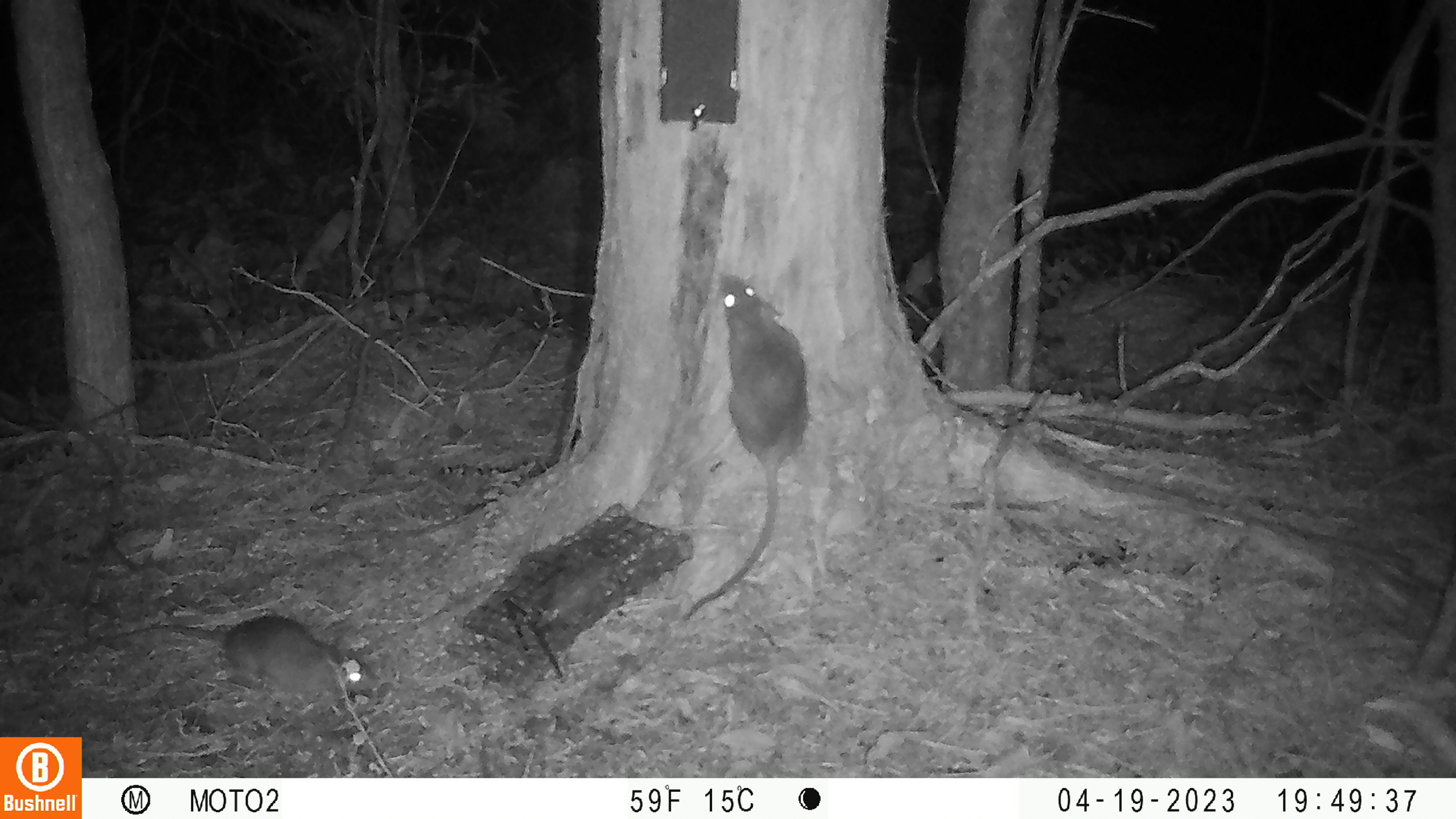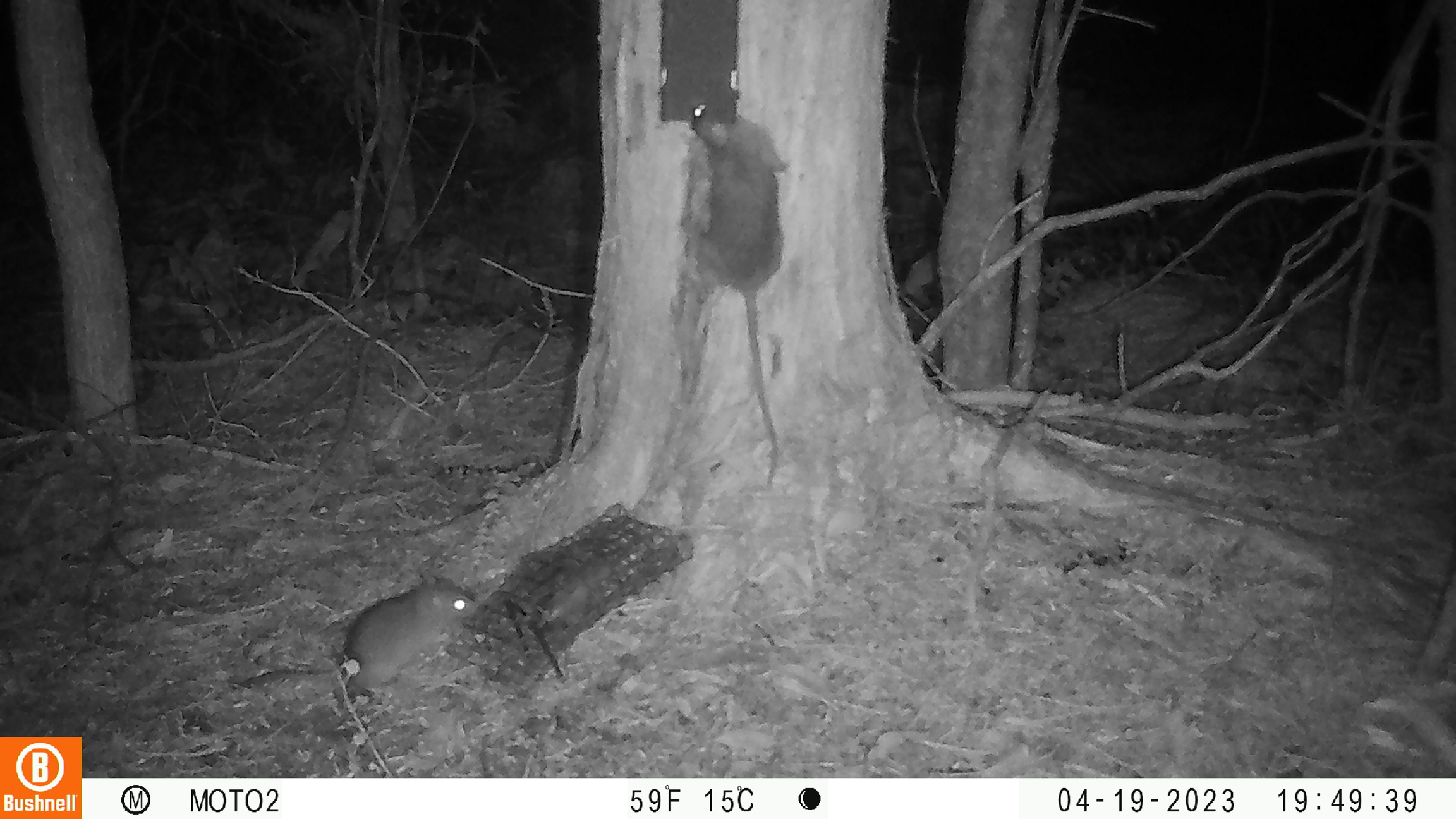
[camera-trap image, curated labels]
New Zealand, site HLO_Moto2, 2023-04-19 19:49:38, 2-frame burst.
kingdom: Animalia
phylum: Chordata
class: Mammalia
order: Rodentia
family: Muridae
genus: Rattus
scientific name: Rattus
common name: rat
Rat (Rattus).